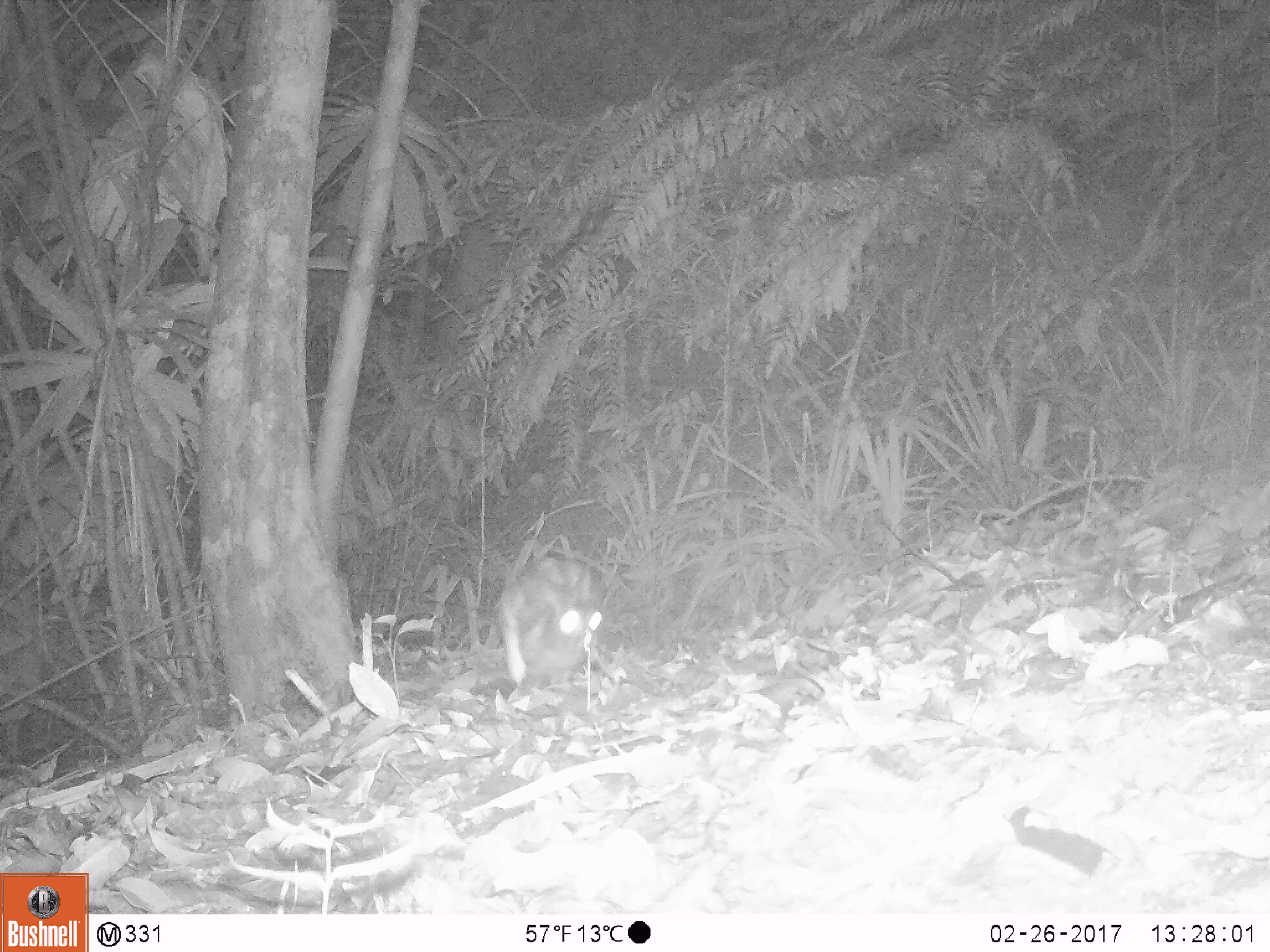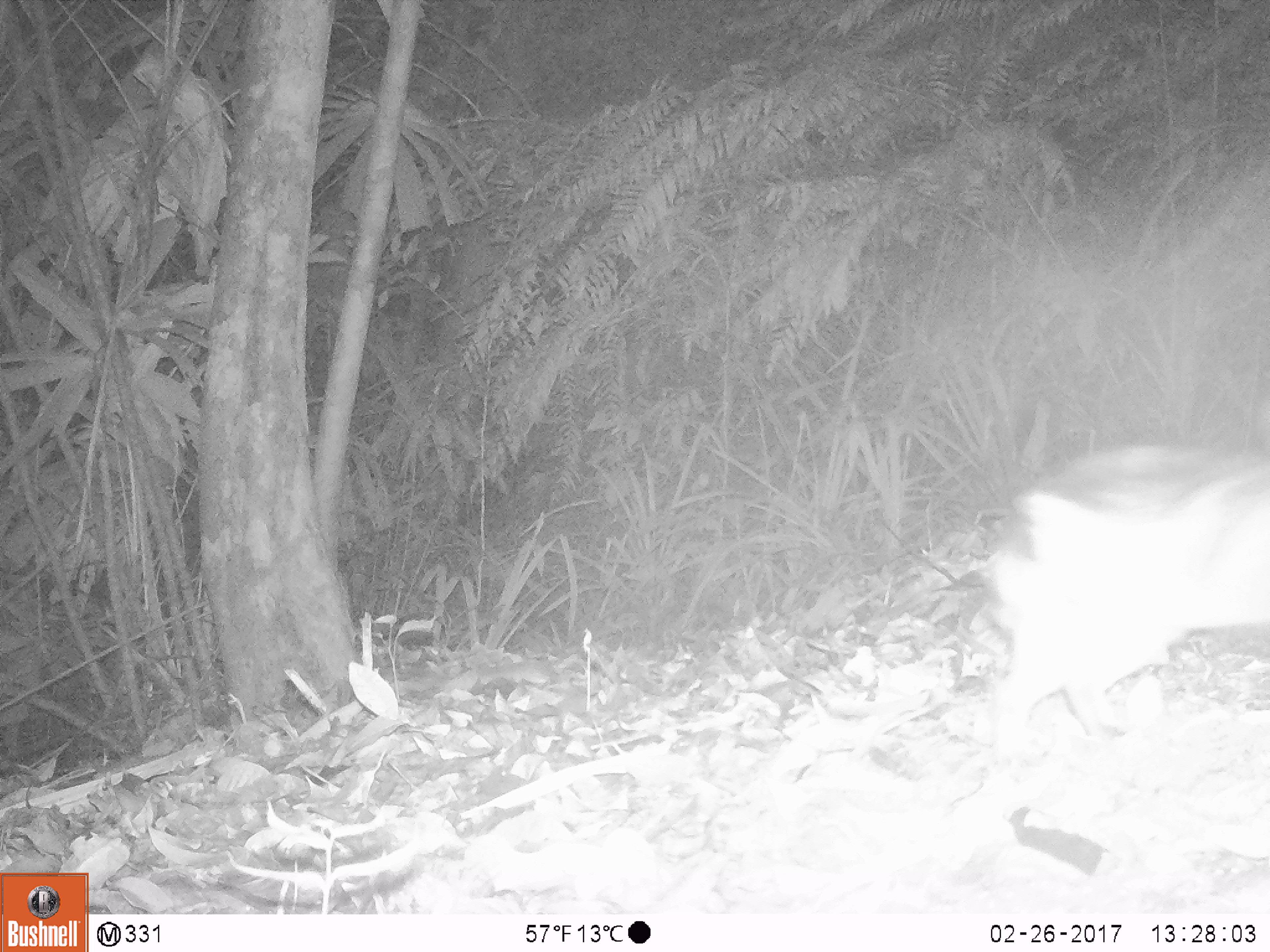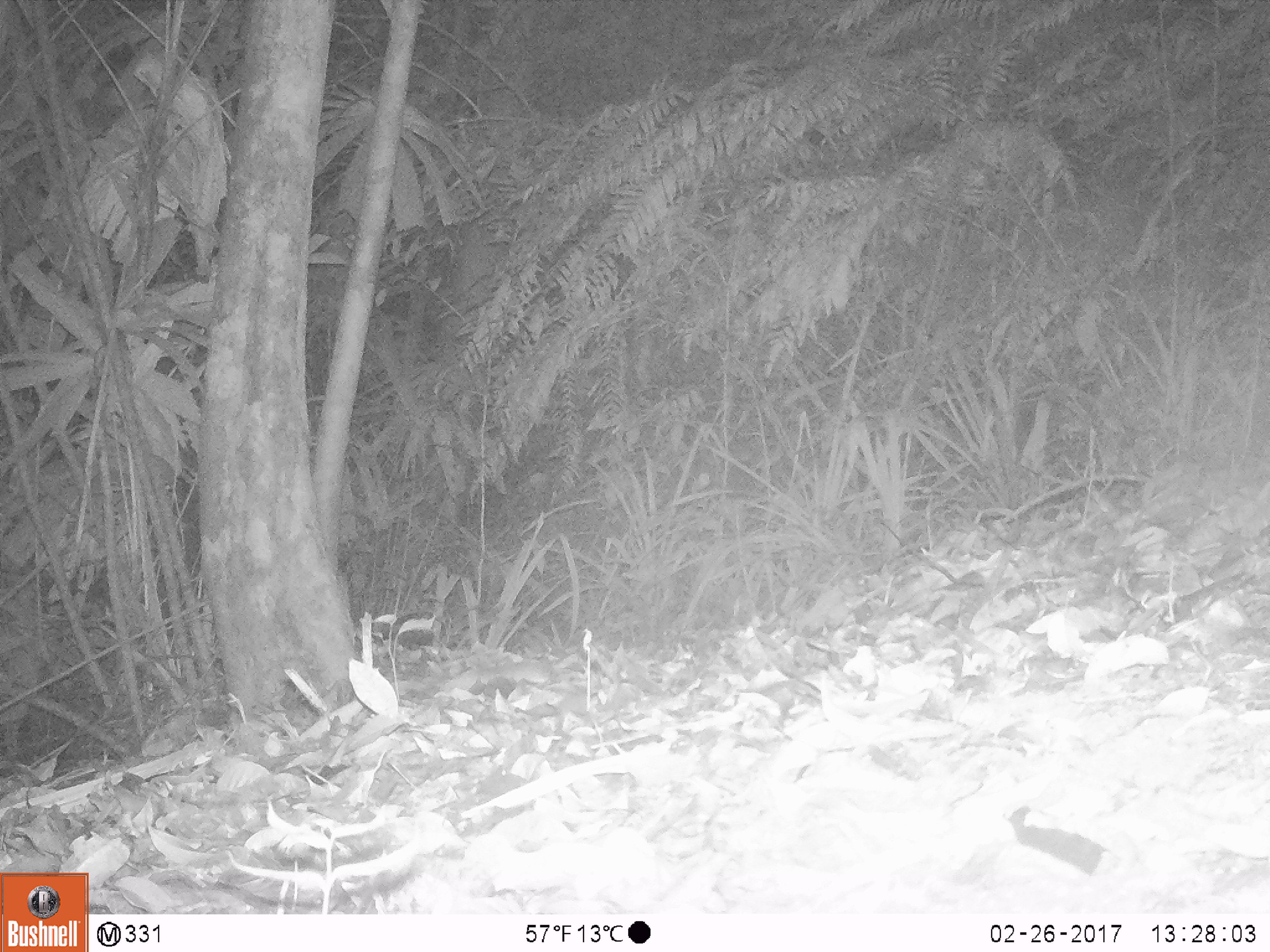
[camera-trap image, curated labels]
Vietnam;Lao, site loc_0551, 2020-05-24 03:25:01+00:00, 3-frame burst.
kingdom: Animalia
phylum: Chordata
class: Mammalia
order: Lagomorpha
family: Leporidae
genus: Nesolagus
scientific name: Nesolagus timminsi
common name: annamite striped rabbit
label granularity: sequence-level